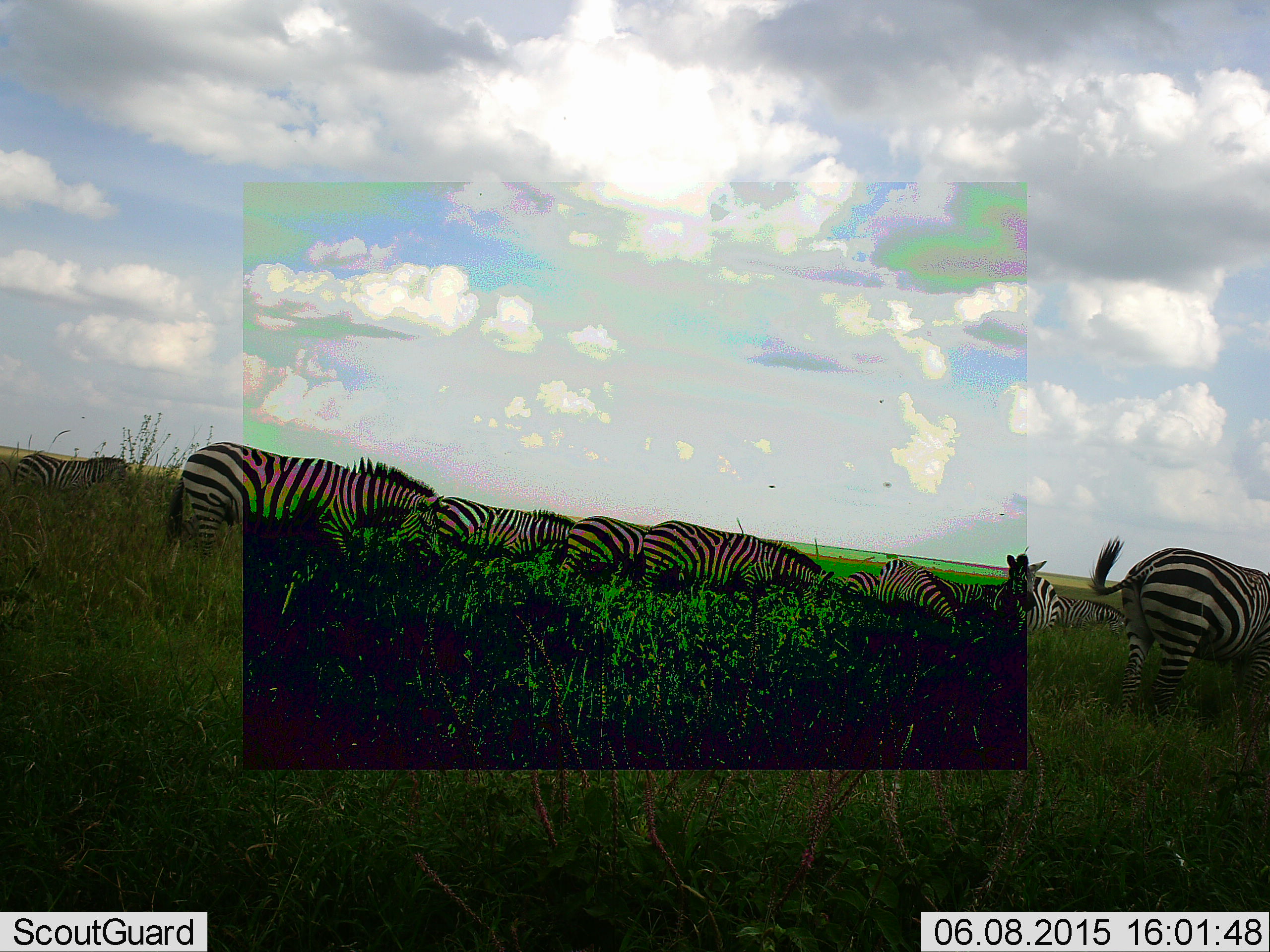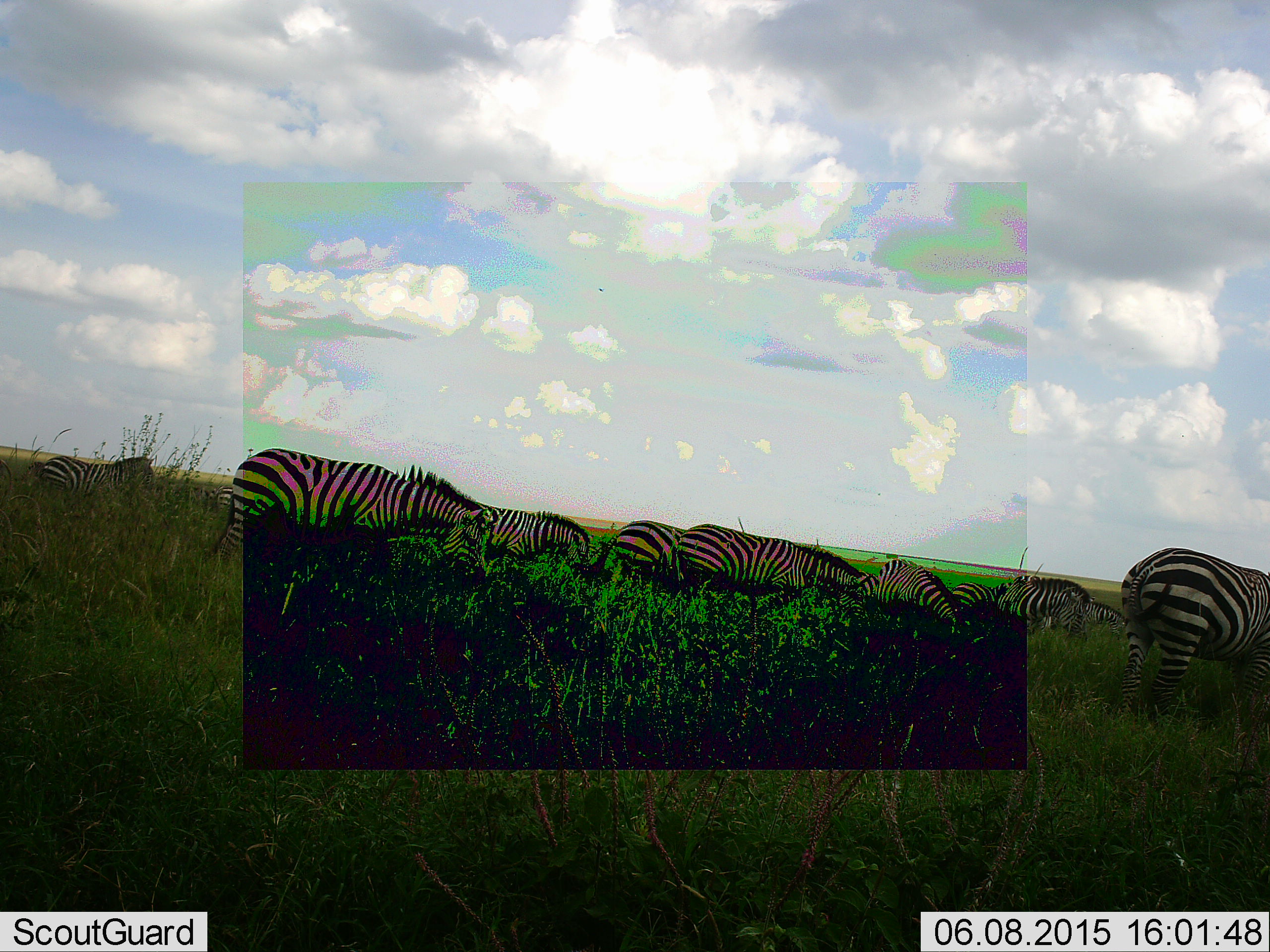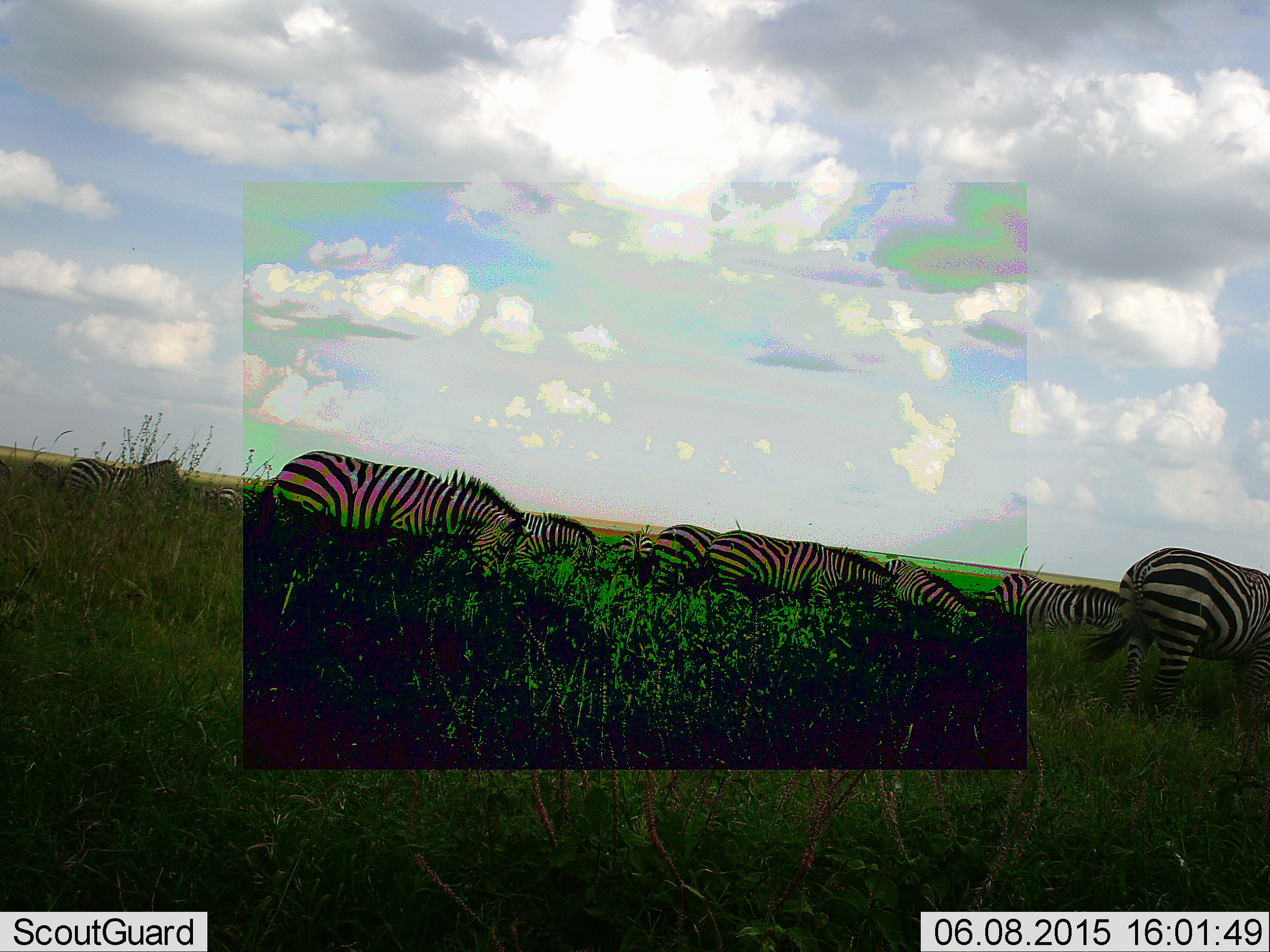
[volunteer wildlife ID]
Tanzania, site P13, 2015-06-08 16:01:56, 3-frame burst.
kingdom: Animalia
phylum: Chordata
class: Mammalia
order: Perissodactyla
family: Equidae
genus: Equus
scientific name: Equus quagga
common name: plains zebra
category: zebra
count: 10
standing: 60%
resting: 0%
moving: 60%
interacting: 0%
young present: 0%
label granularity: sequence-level